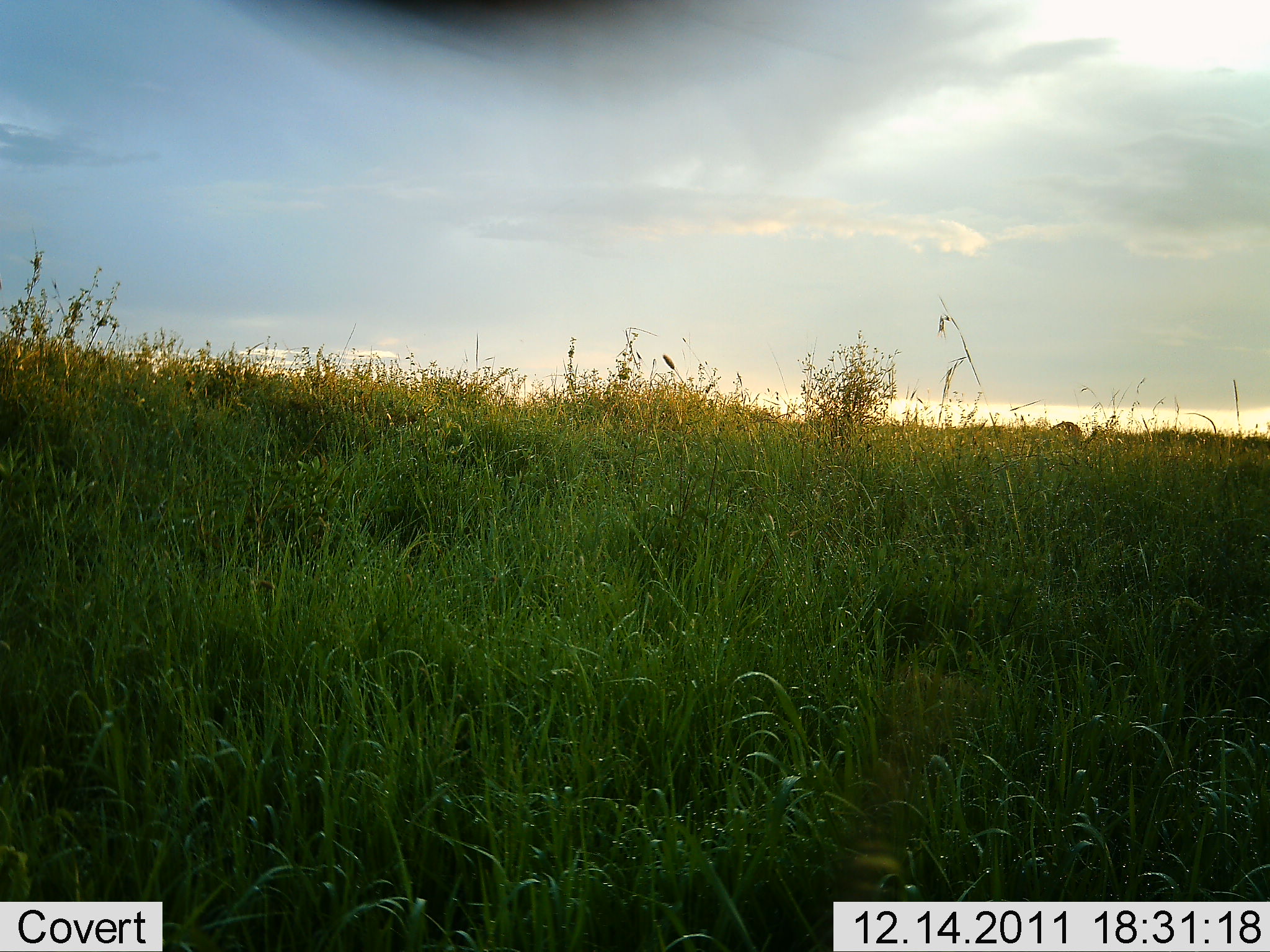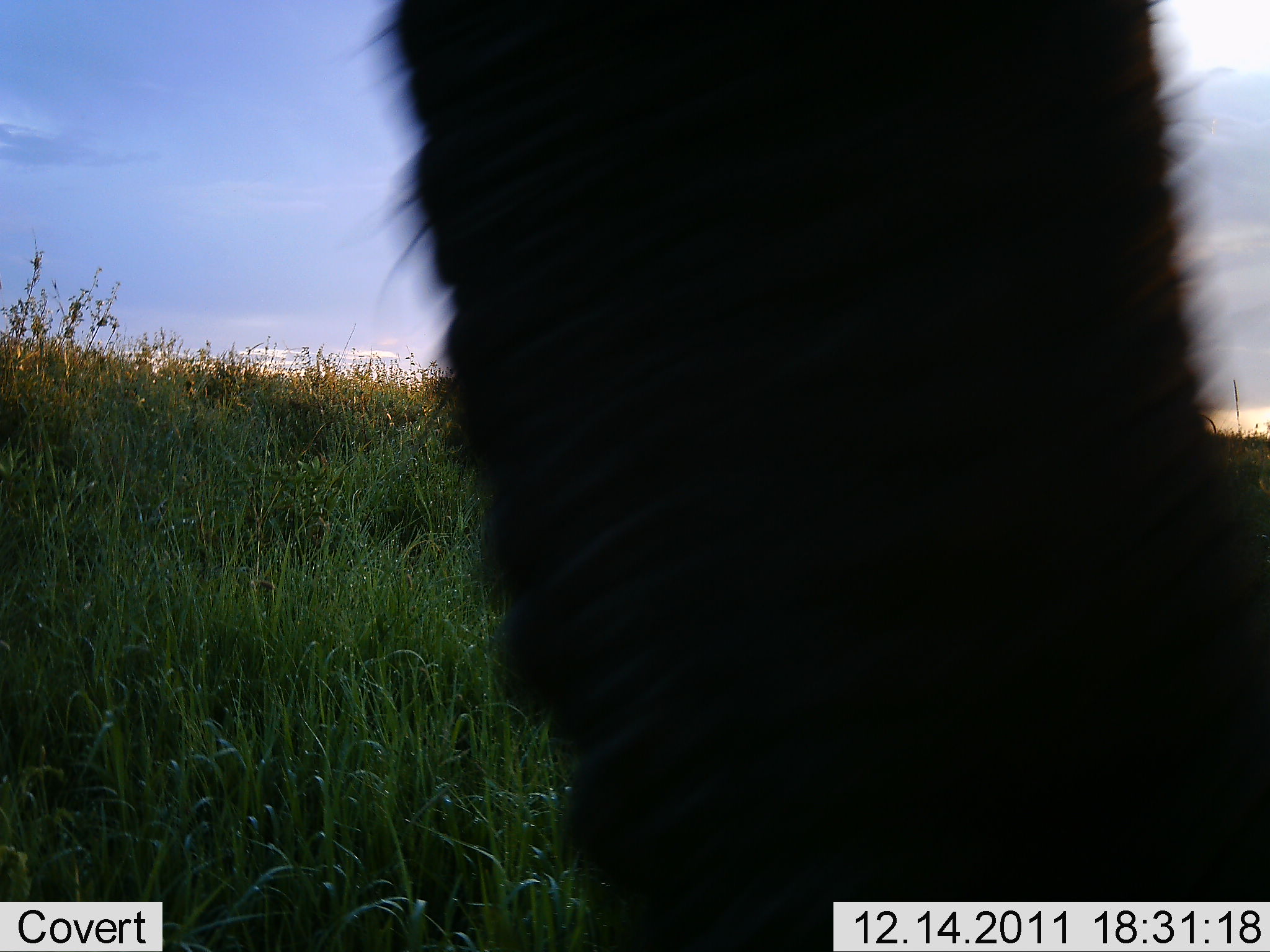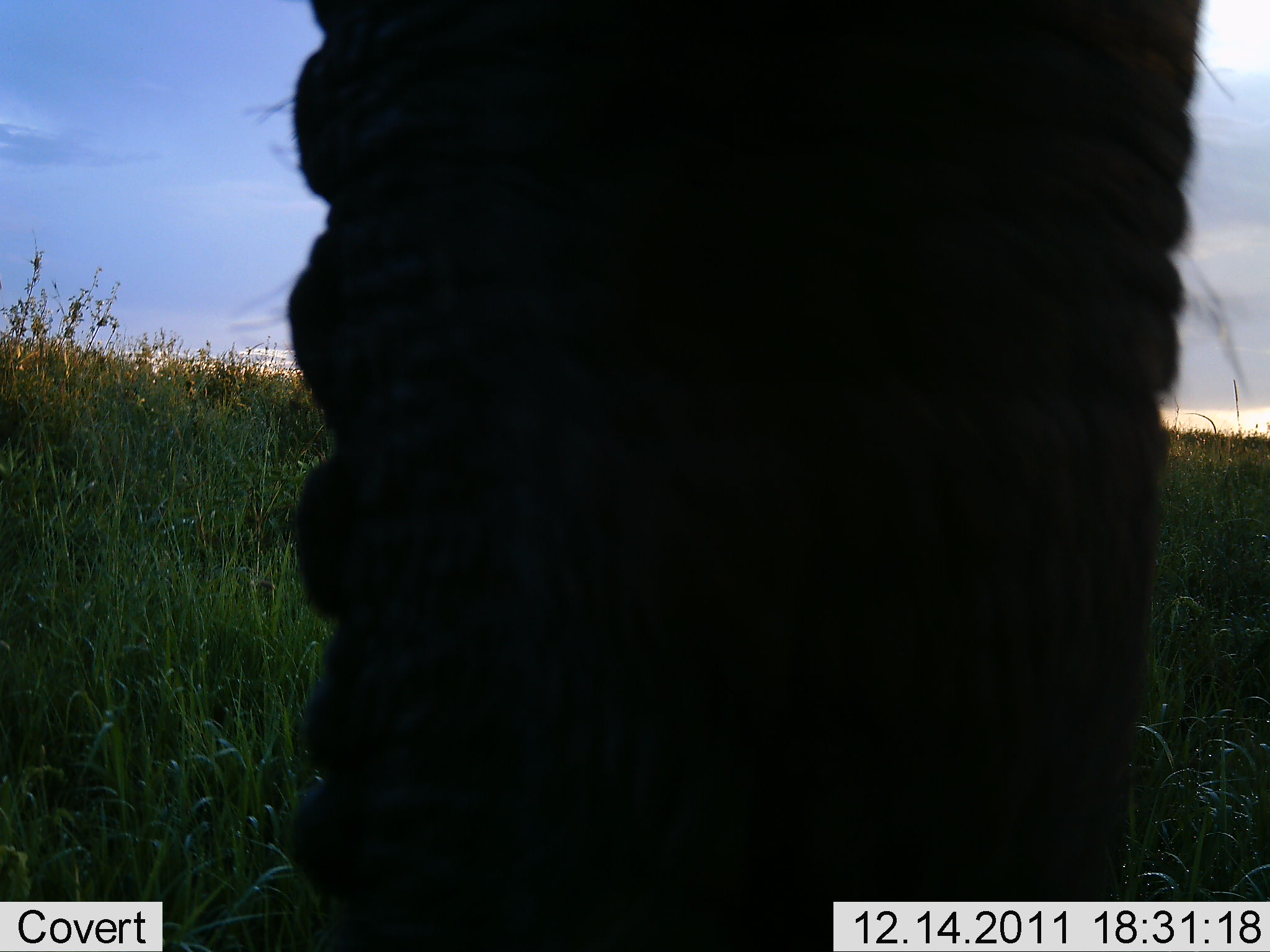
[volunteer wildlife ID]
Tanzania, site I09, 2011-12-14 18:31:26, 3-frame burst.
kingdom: Animalia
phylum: Chordata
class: Mammalia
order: Proboscidea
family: Elephantidae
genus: Loxodonta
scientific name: Loxodonta africana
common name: african bush elephant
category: elephant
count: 1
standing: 64%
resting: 0%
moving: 9%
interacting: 18%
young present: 0%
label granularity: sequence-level